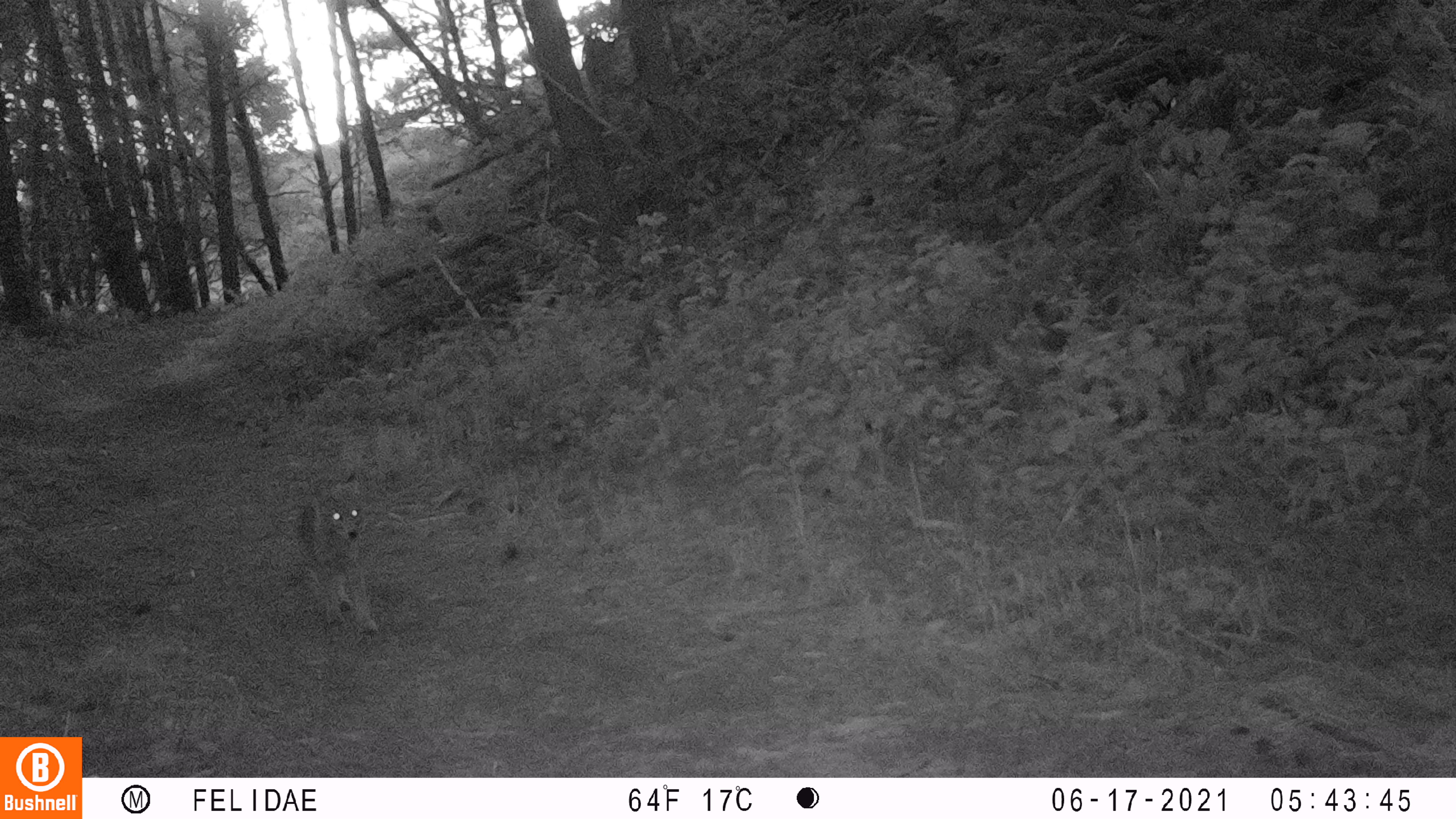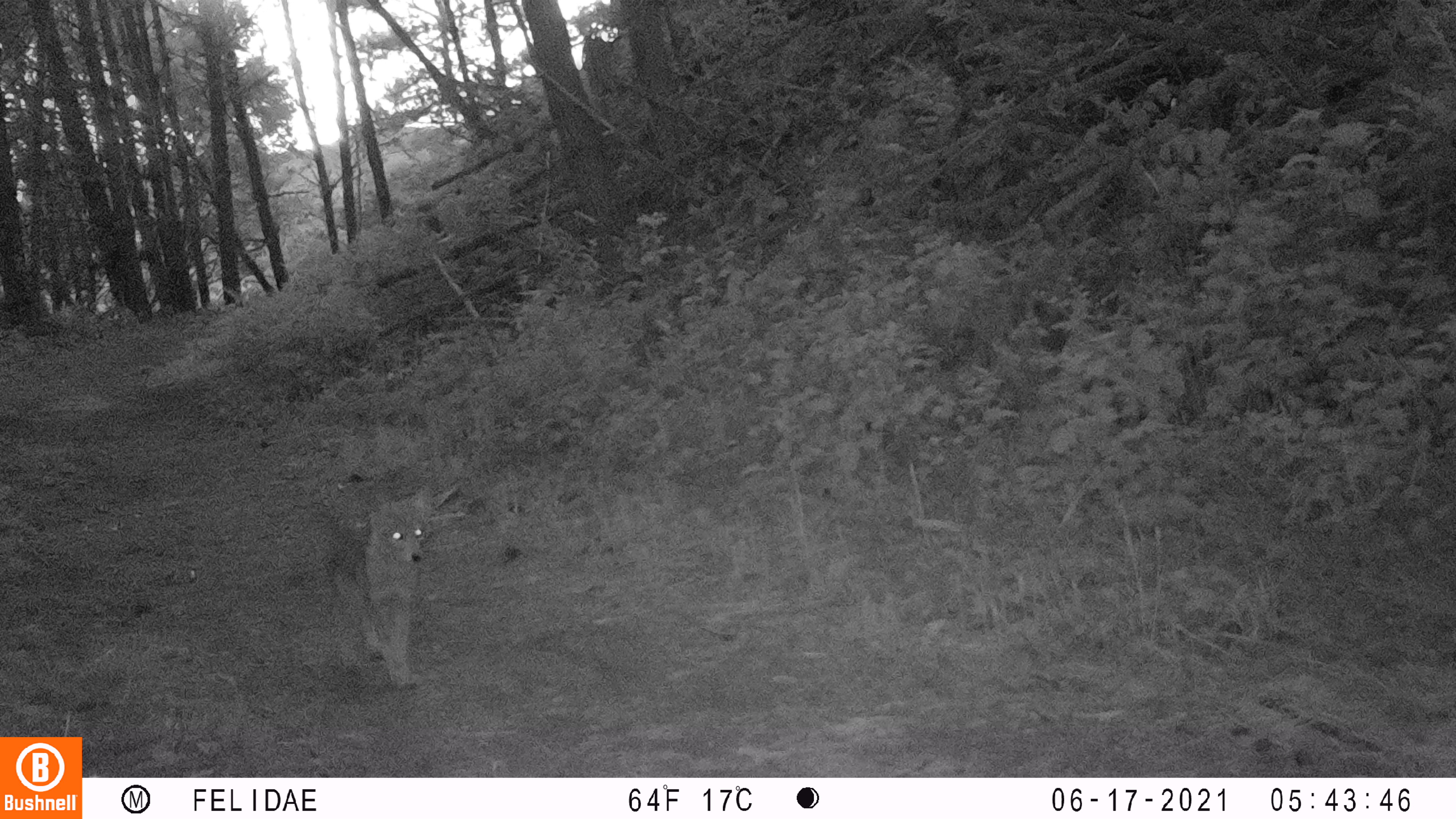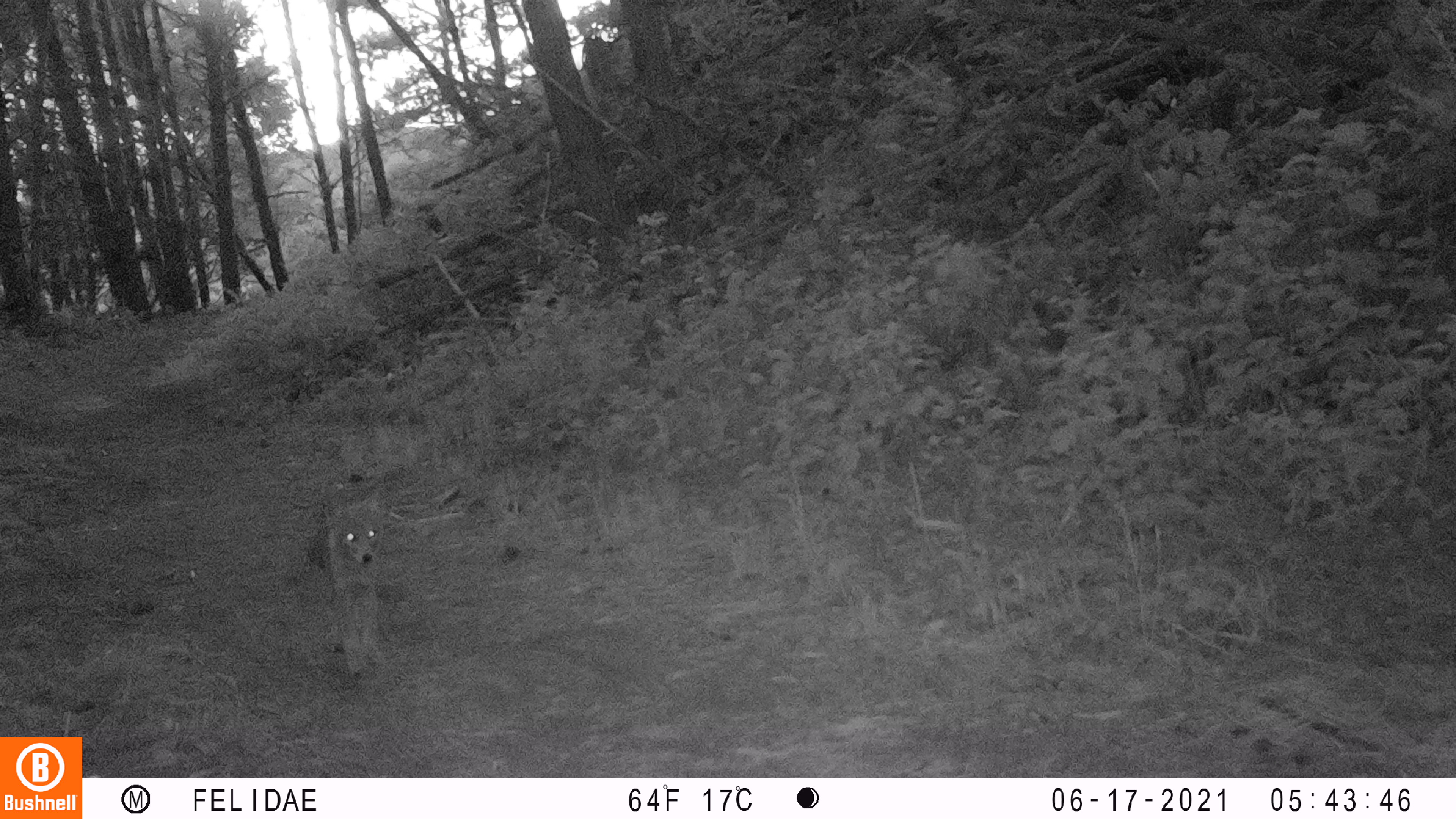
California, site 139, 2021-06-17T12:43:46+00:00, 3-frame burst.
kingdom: Animalia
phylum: Chordata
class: Mammalia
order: Carnivora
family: Canidae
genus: Canis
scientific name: Canis latrans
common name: coyote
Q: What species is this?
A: Coyote (Canis latrans).